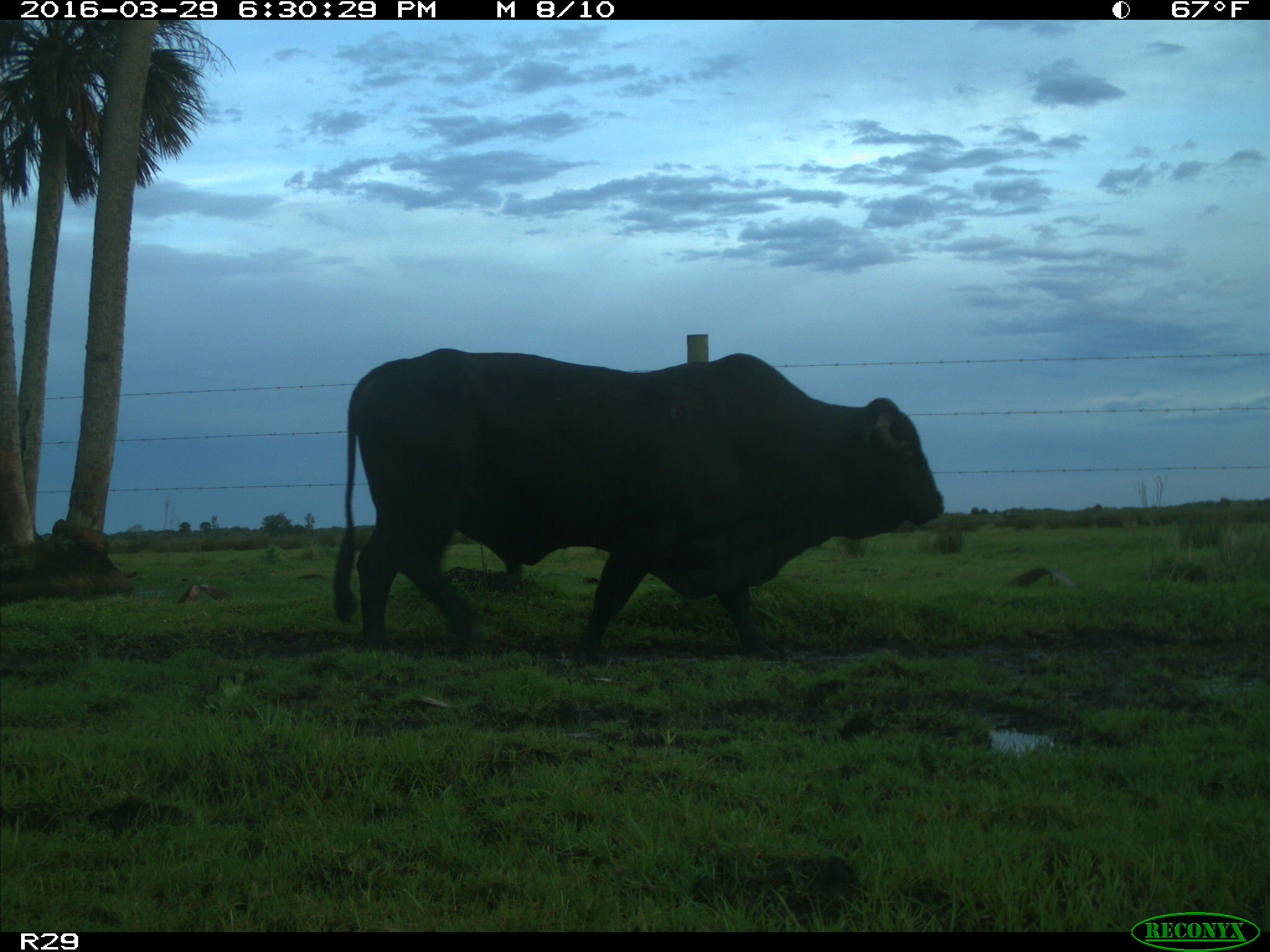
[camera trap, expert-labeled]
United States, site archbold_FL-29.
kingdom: Animalia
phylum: Chordata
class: Mammalia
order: Artiodactyla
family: Bovidae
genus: Bos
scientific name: Bos taurus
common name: domestic cow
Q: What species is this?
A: Bos taurus (domestic cow).